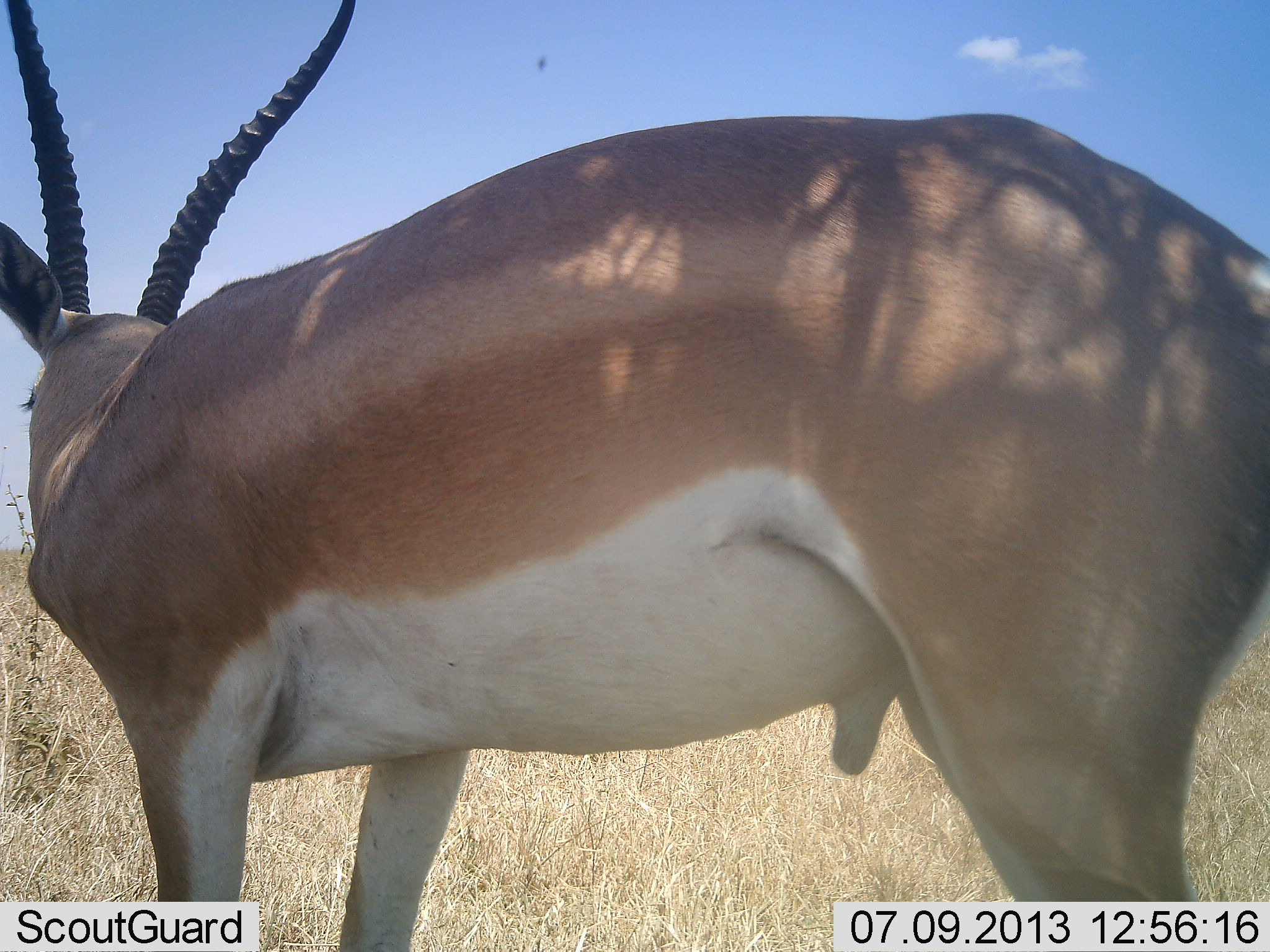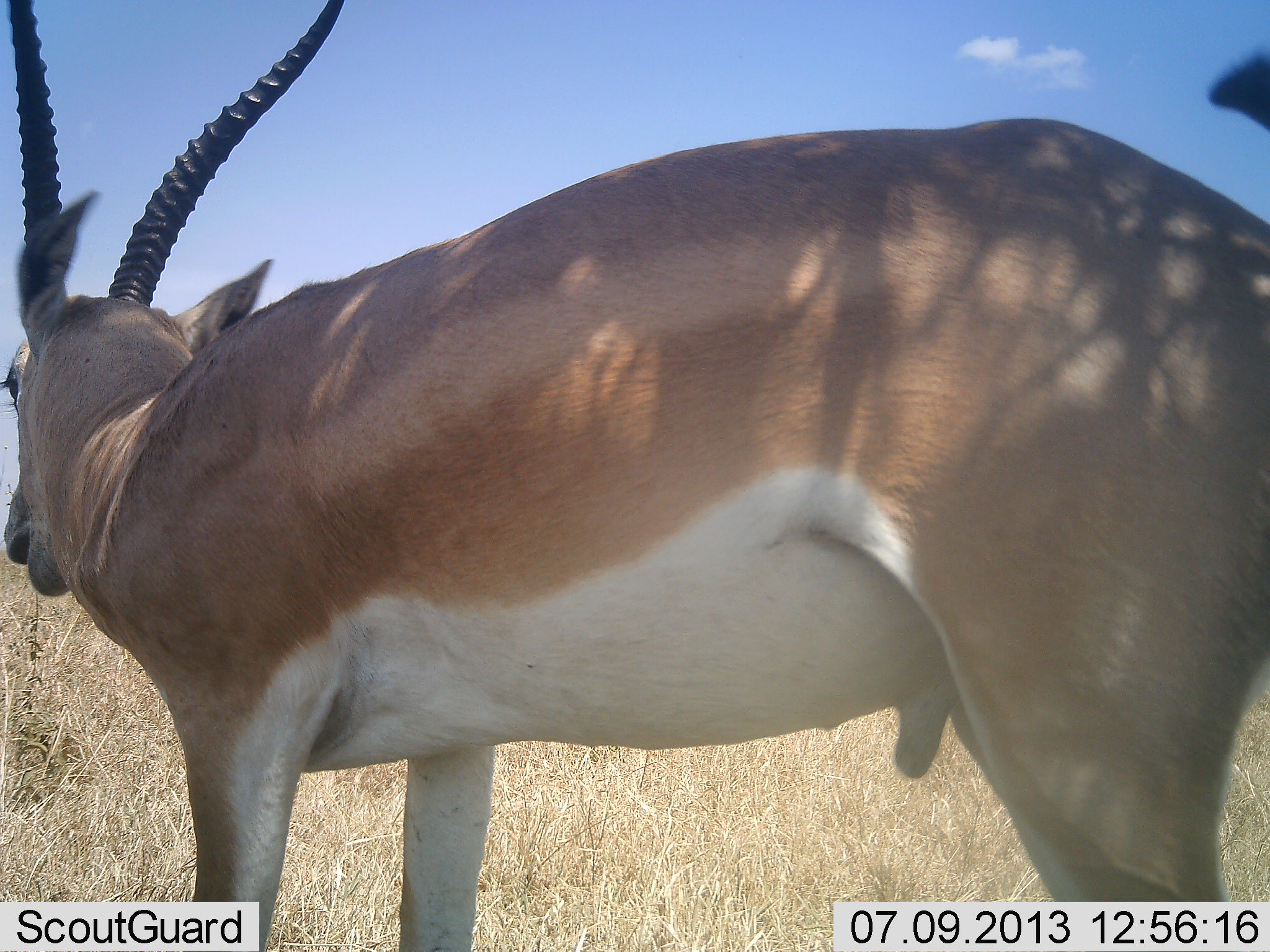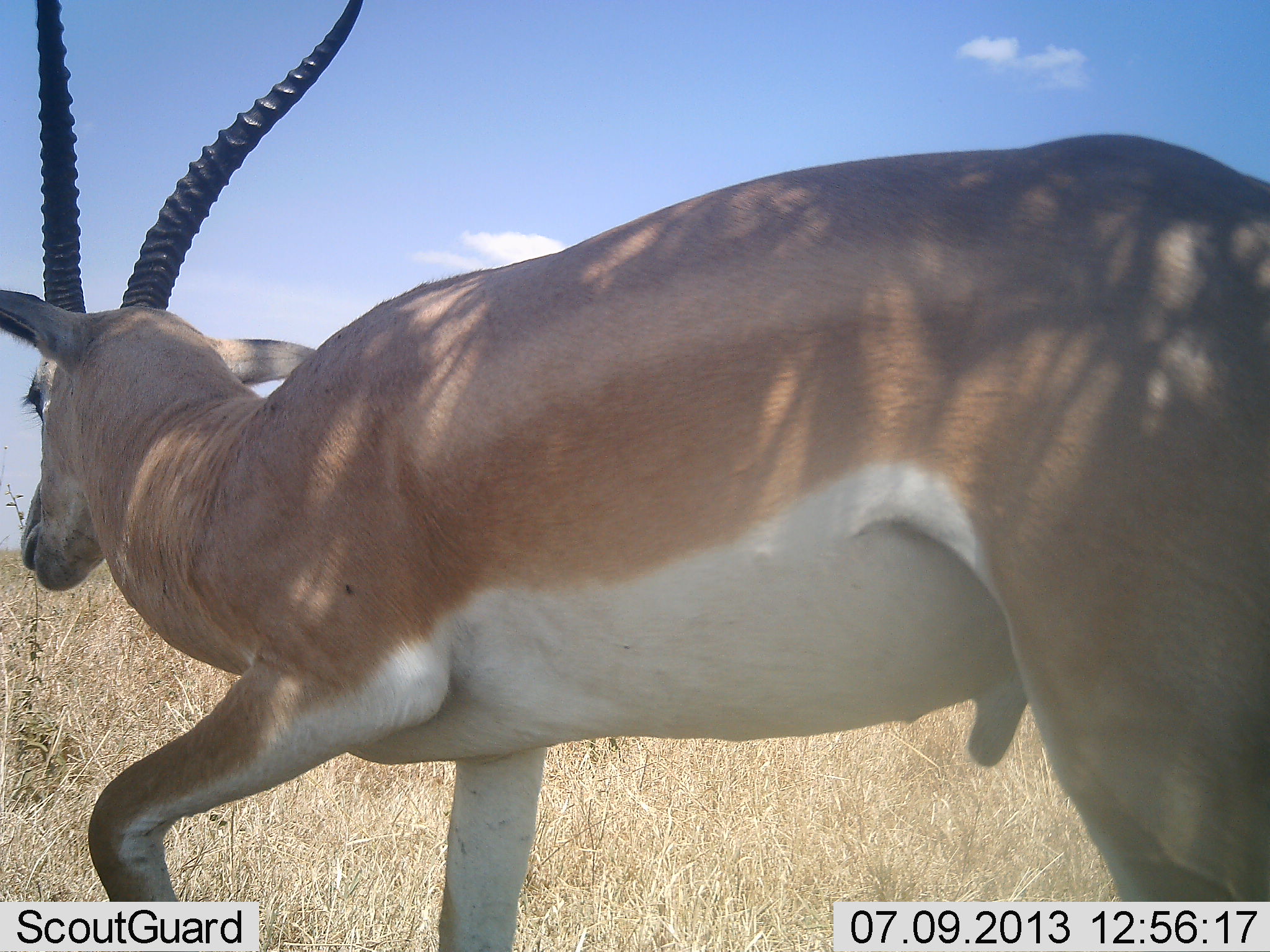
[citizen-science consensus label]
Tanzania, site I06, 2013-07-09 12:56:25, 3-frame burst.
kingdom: Animalia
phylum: Chordata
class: Mammalia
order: Artiodactyla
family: Bovidae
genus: Nanger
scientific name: Nanger granti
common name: grant's gazelle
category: gazellegrants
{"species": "gazellegrants (grant's gazelle) (Nanger granti)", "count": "1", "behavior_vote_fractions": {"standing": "90%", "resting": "0%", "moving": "10%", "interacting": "0%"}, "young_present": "0%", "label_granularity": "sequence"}